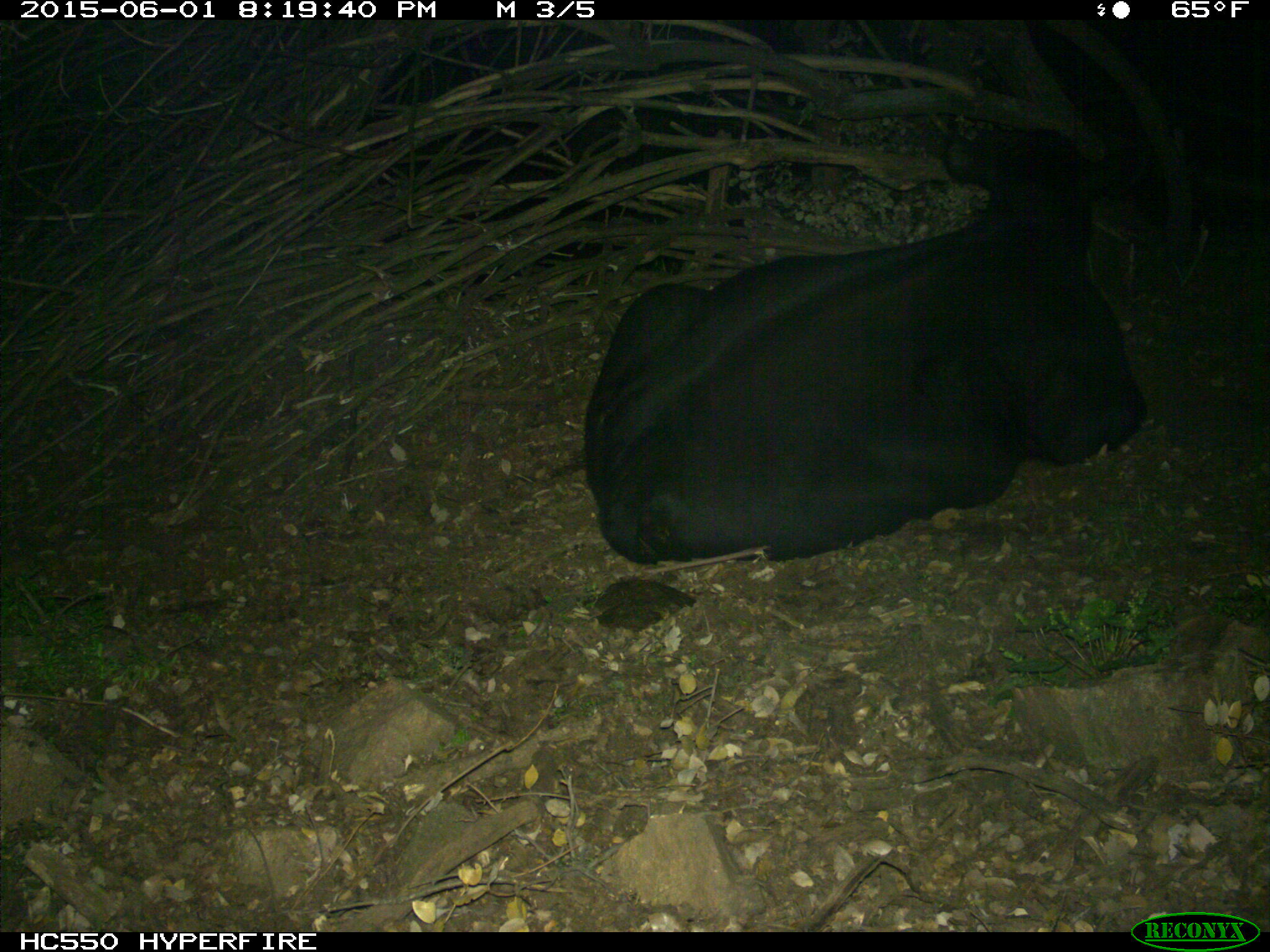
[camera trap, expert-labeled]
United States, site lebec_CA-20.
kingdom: Animalia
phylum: Chordata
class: Mammalia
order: Artiodactyla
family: Bovidae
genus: Bos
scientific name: Bos taurus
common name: domestic cow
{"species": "Bos taurus (domestic cow)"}